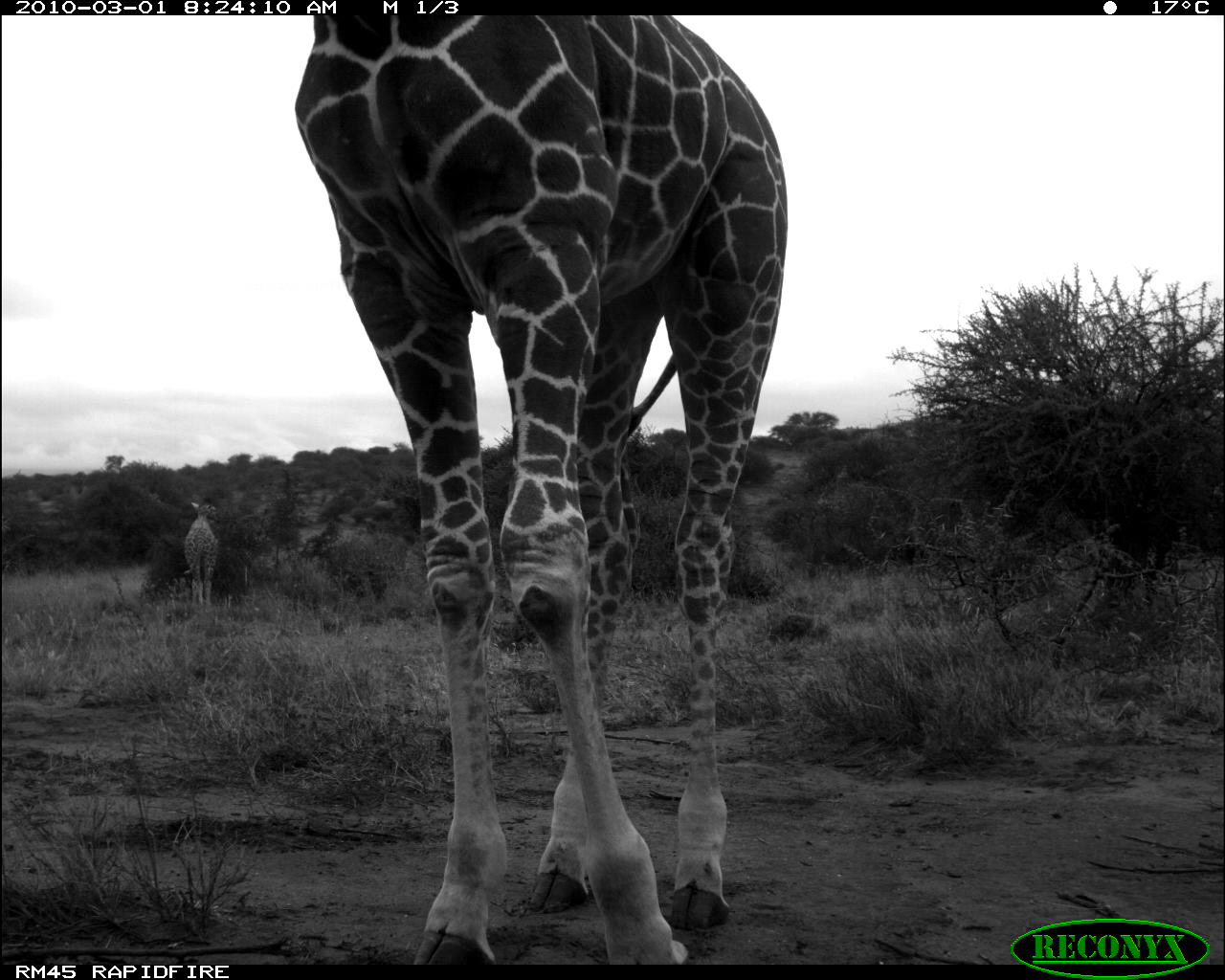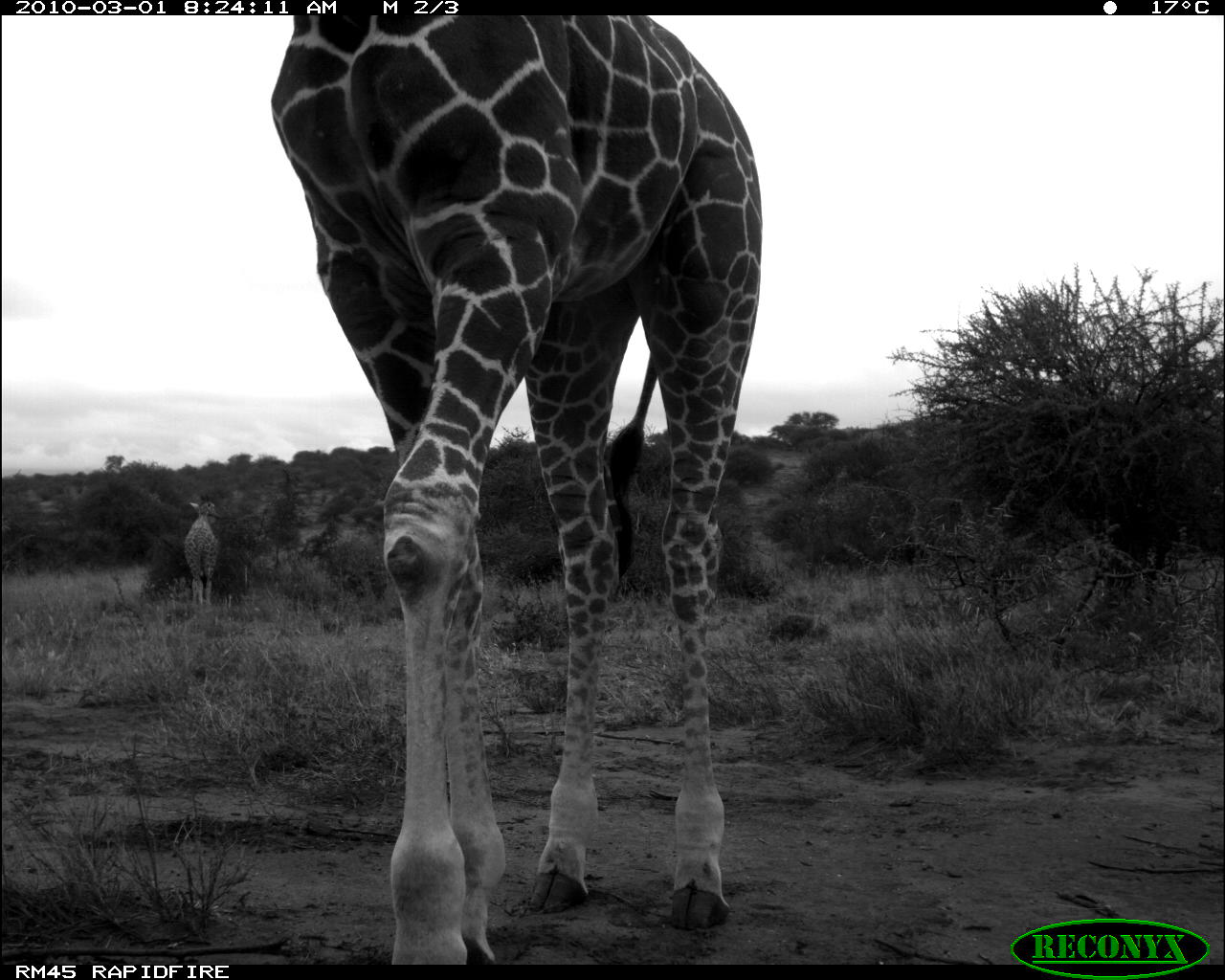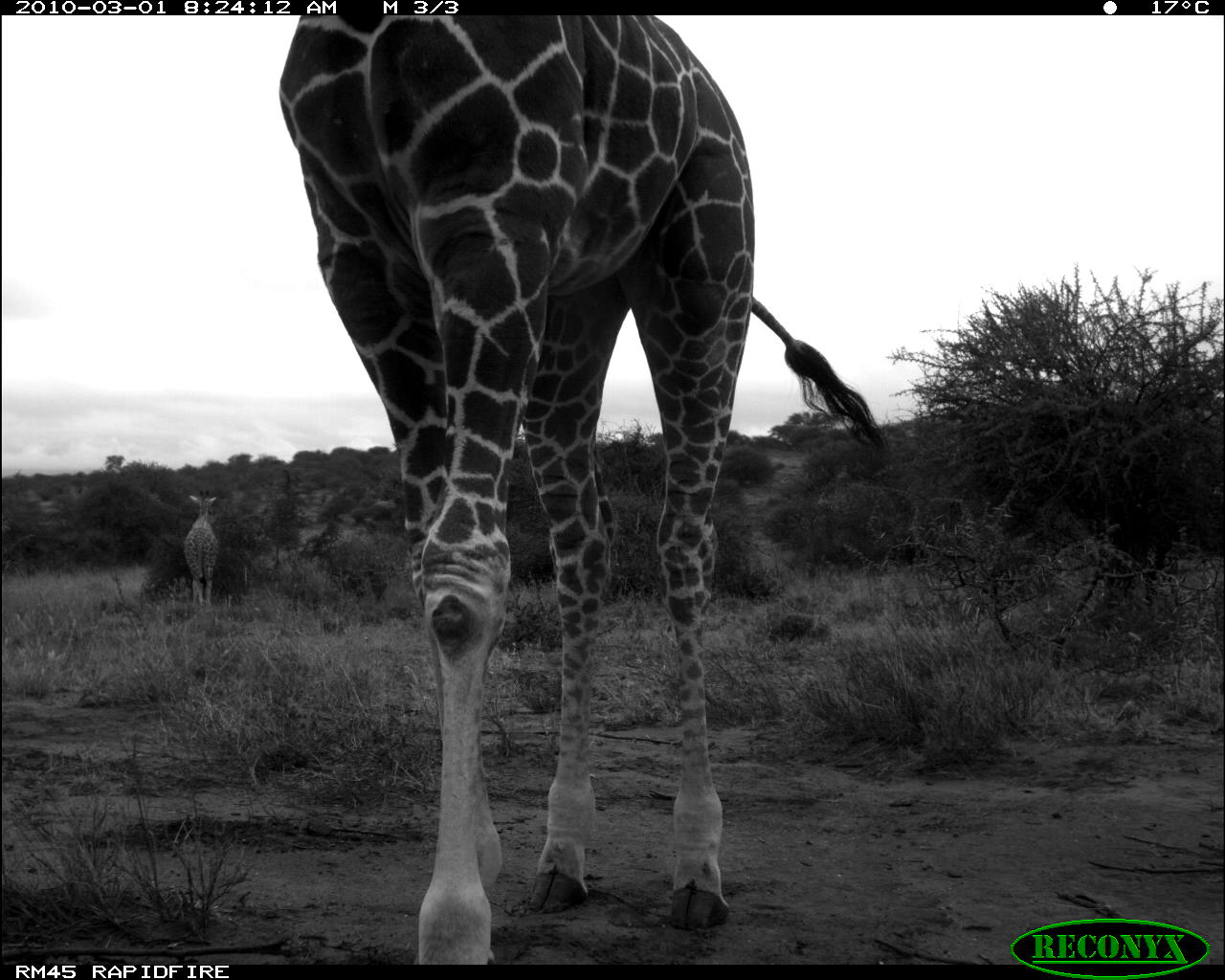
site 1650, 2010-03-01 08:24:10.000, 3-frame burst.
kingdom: Animalia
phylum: Chordata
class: Mammalia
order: Artiodactyla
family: Giraffidae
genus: Giraffa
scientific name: Giraffa camelopardalis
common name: giraffe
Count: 2.